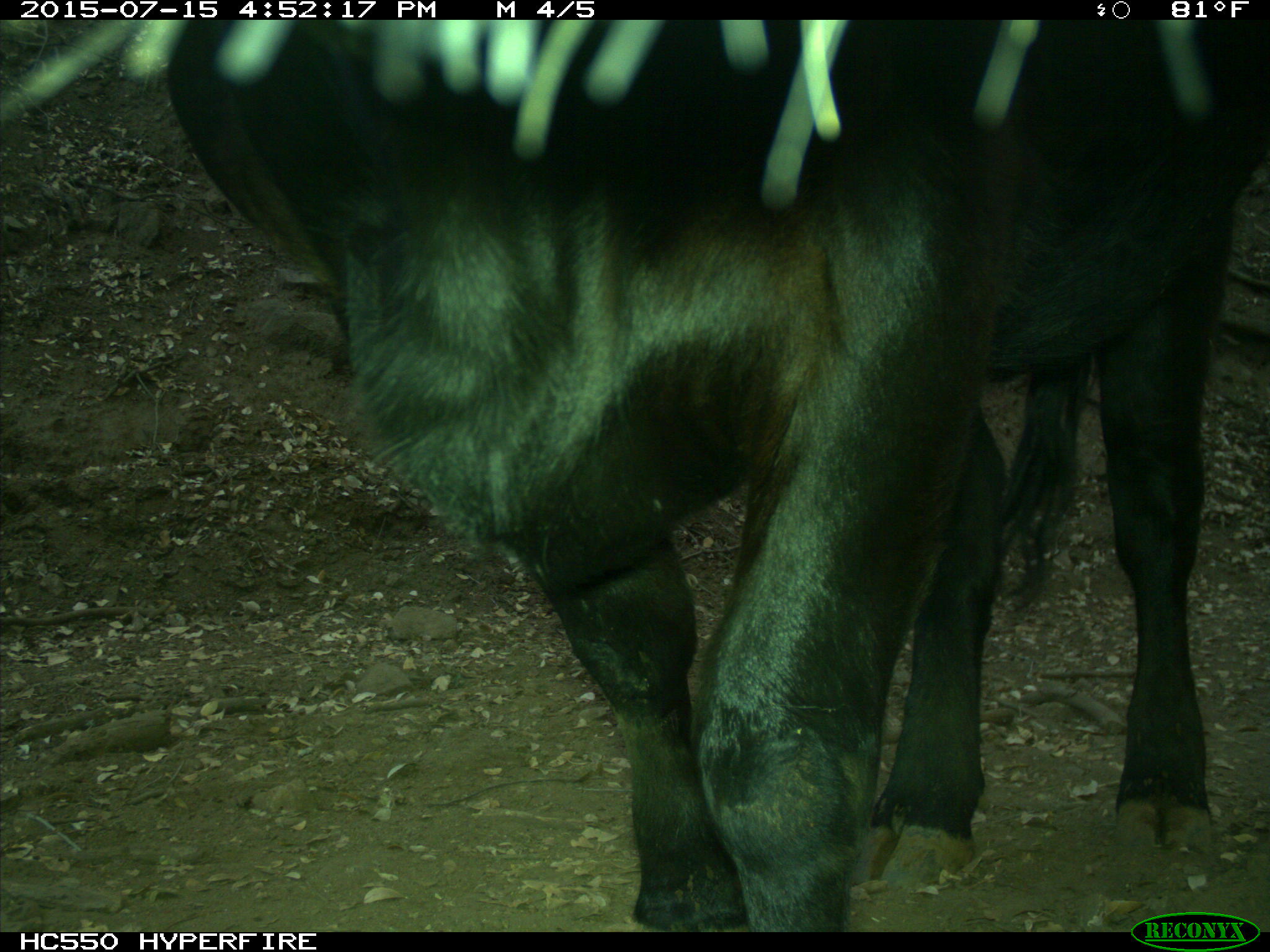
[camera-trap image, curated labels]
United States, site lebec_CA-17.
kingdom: Animalia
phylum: Chordata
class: Mammalia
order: Artiodactyla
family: Bovidae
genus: Bos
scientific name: Bos taurus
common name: domestic cow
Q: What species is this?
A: Bos taurus (domestic cow).